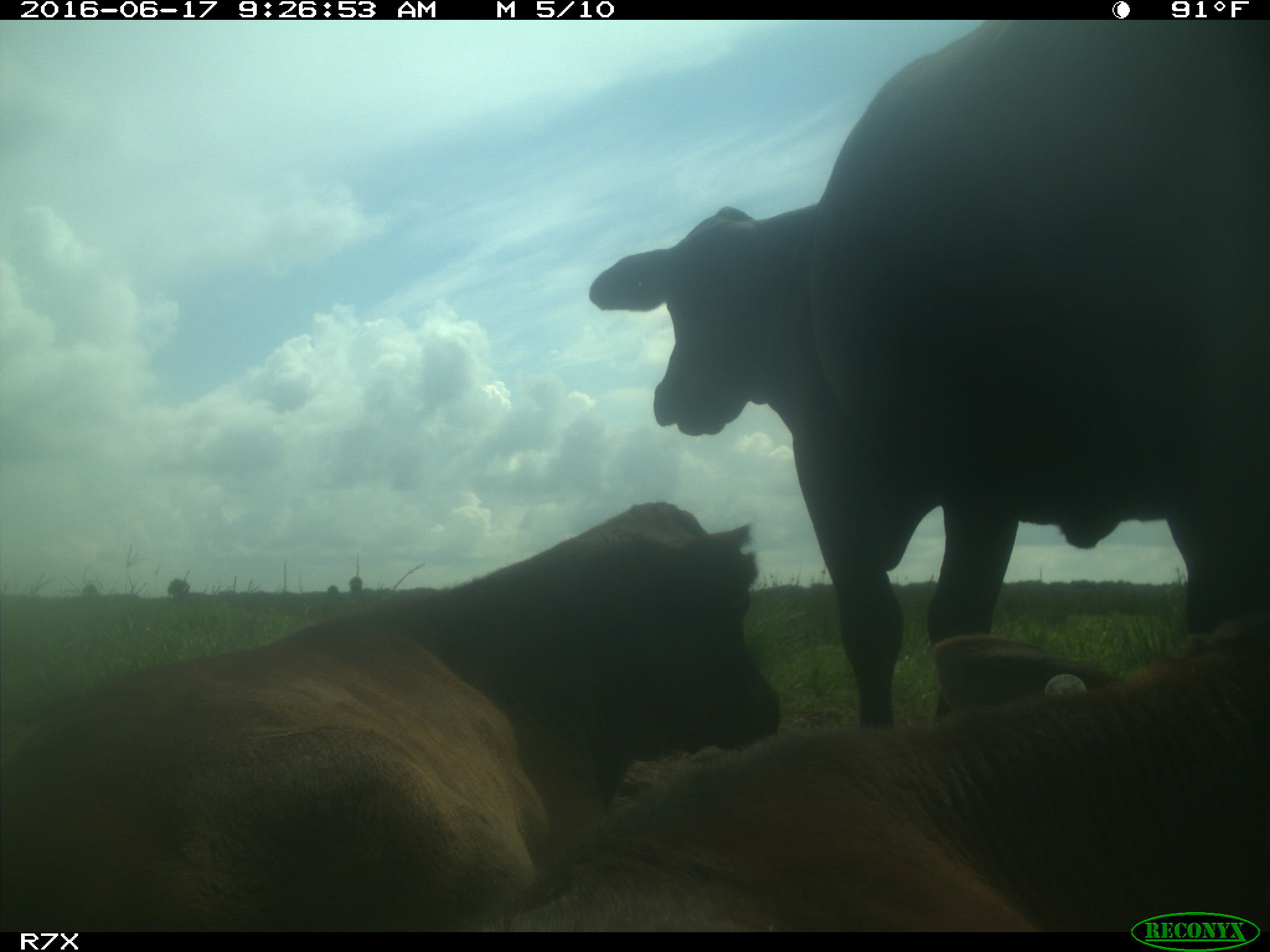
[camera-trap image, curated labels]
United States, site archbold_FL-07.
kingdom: Animalia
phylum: Chordata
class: Mammalia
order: Artiodactyla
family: Bovidae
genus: Bos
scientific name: Bos taurus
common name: domestic cow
Bos taurus (domestic cow).